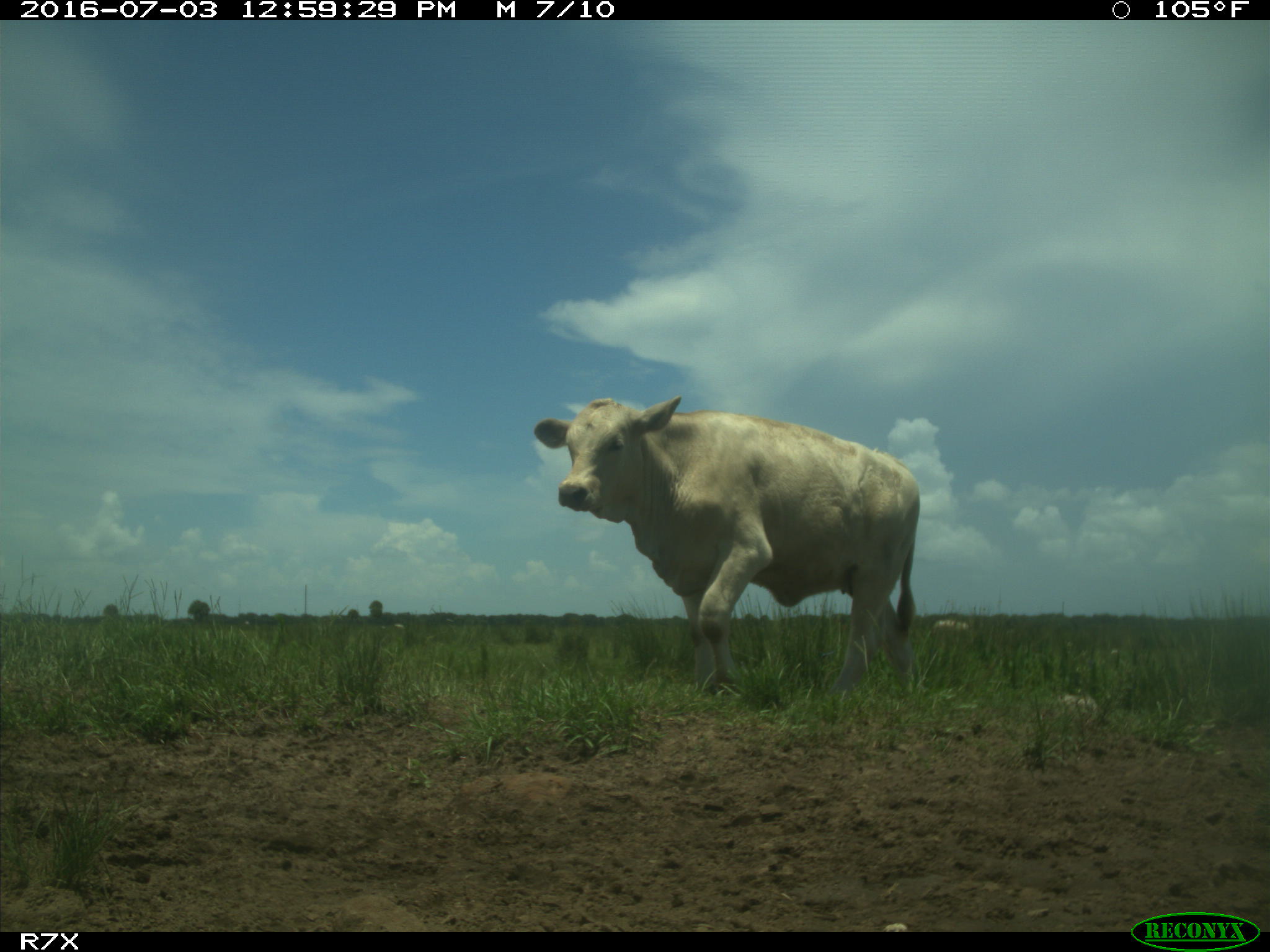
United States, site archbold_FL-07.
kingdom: Animalia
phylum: Chordata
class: Mammalia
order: Artiodactyla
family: Bovidae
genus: Bos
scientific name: Bos taurus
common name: domestic cow